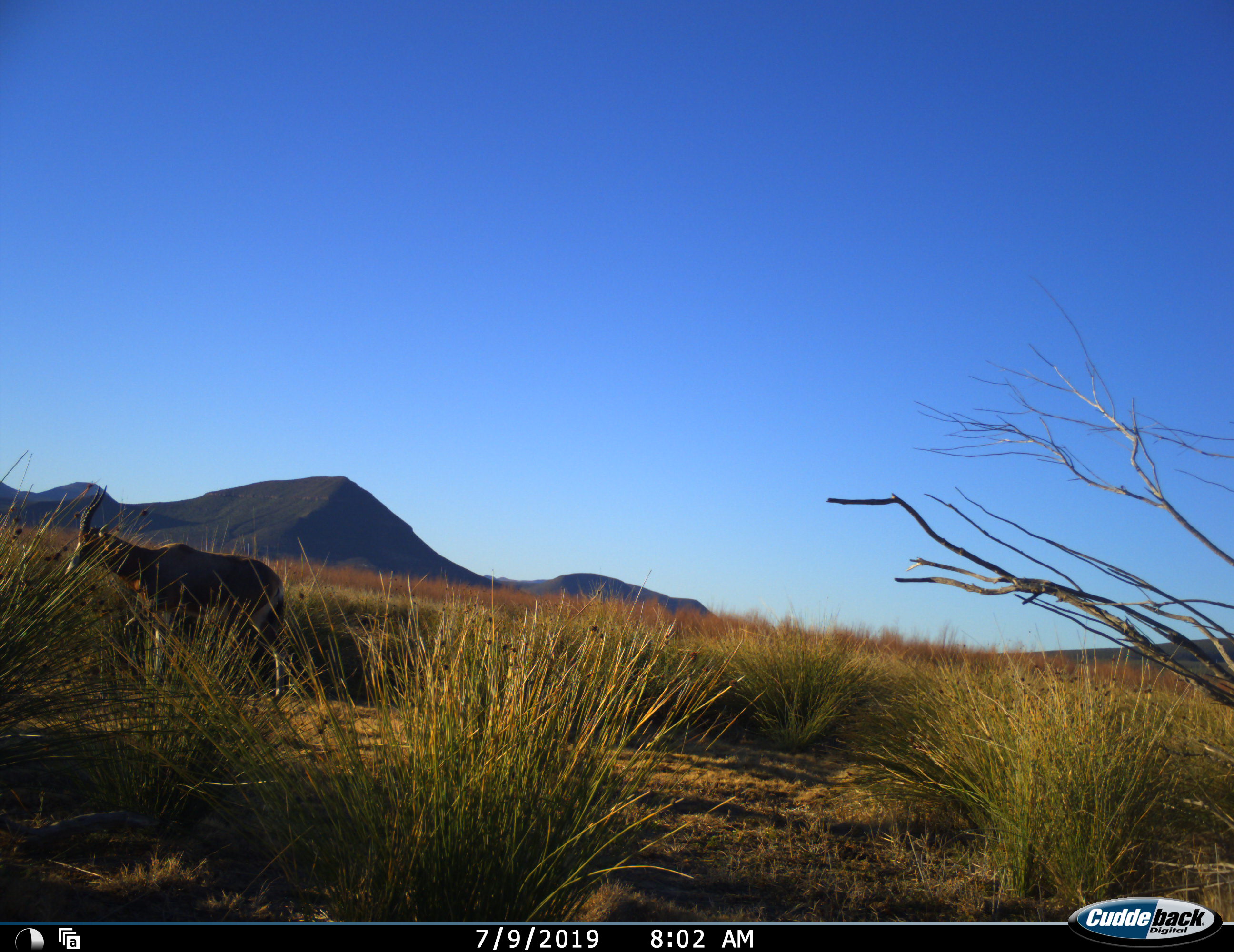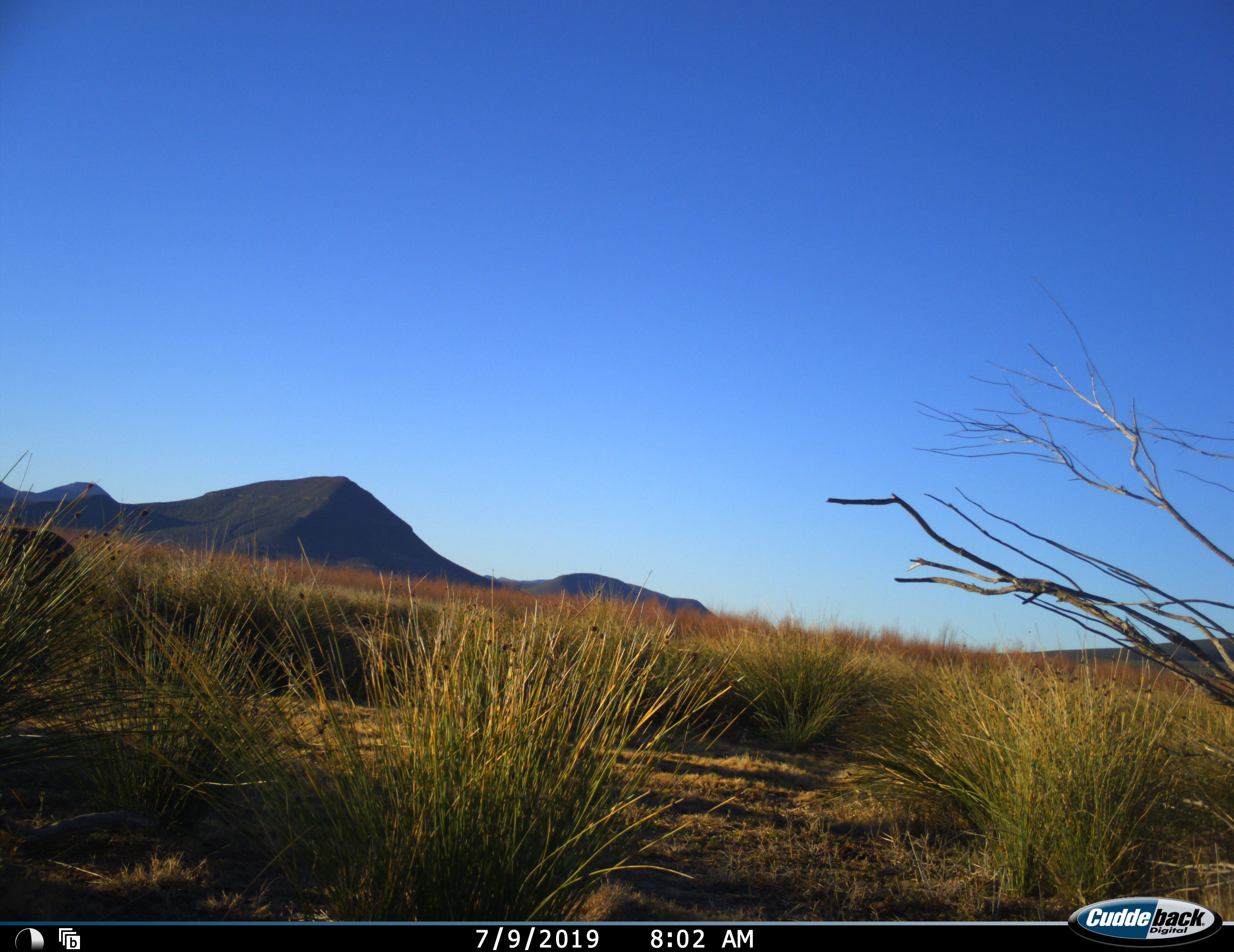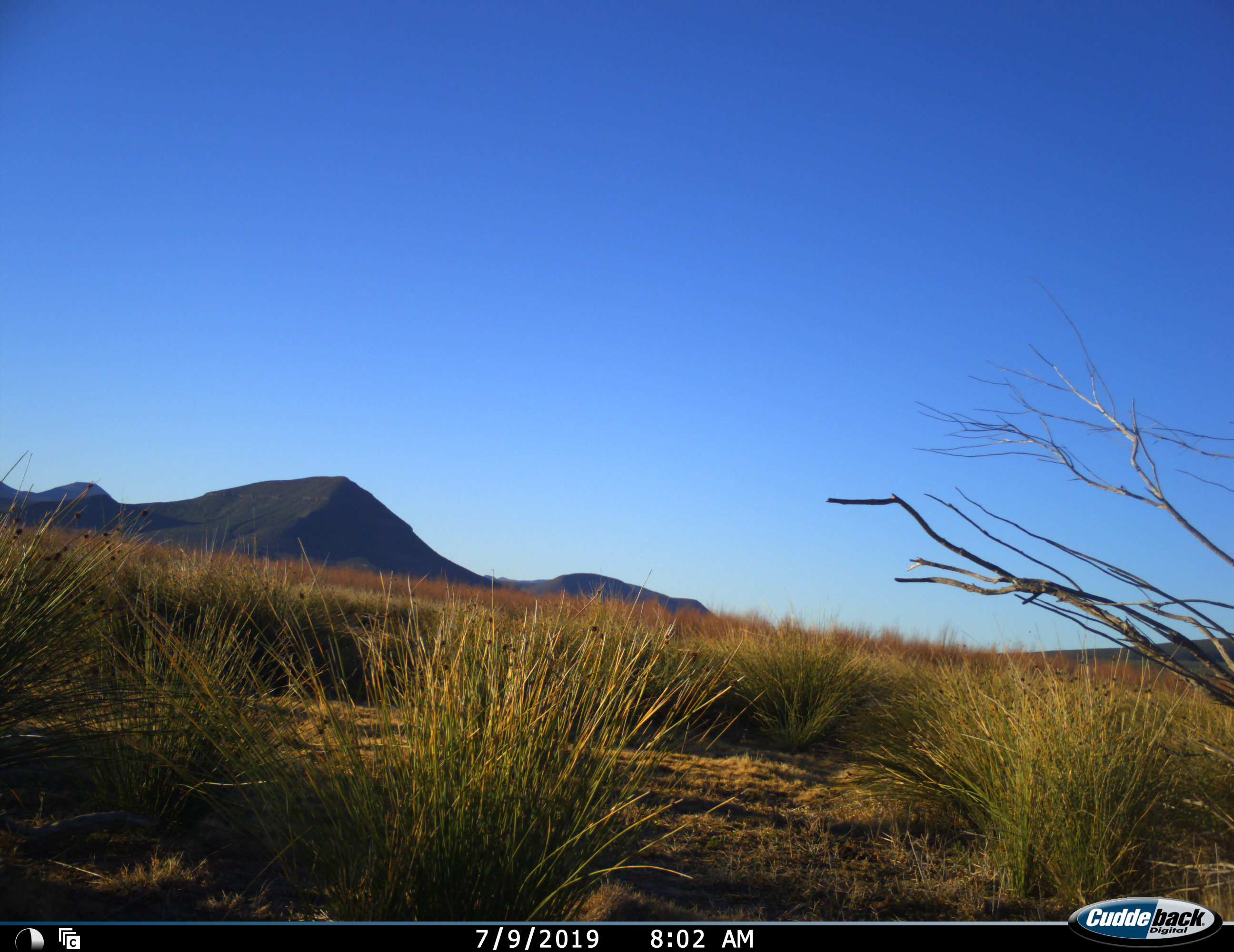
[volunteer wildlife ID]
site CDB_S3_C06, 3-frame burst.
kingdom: Animalia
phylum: Chordata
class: Mammalia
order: Artiodactyla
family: Bovidae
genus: Damaliscus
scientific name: Damaliscus pygargus phillipsi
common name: blesbok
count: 1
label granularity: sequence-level